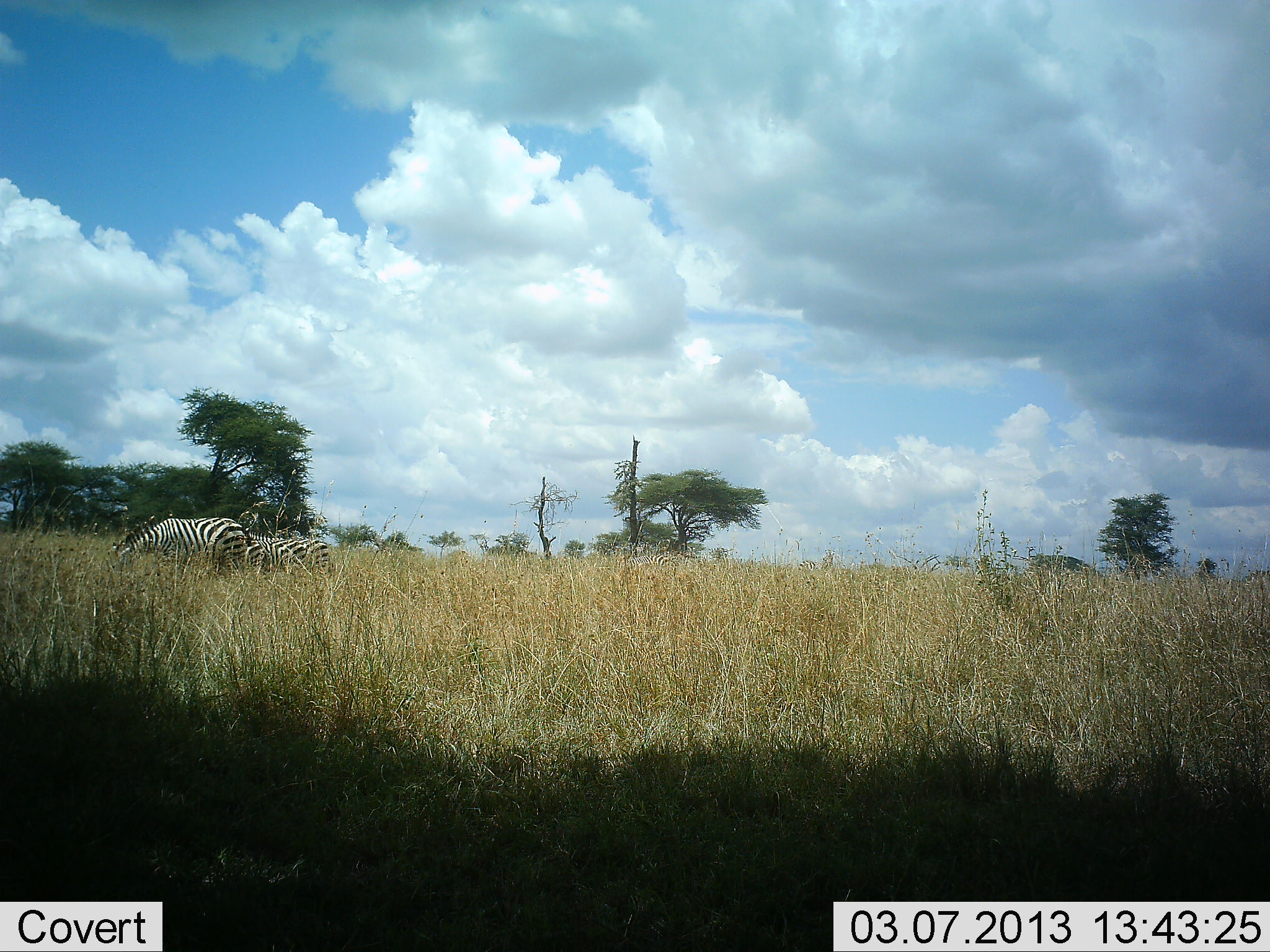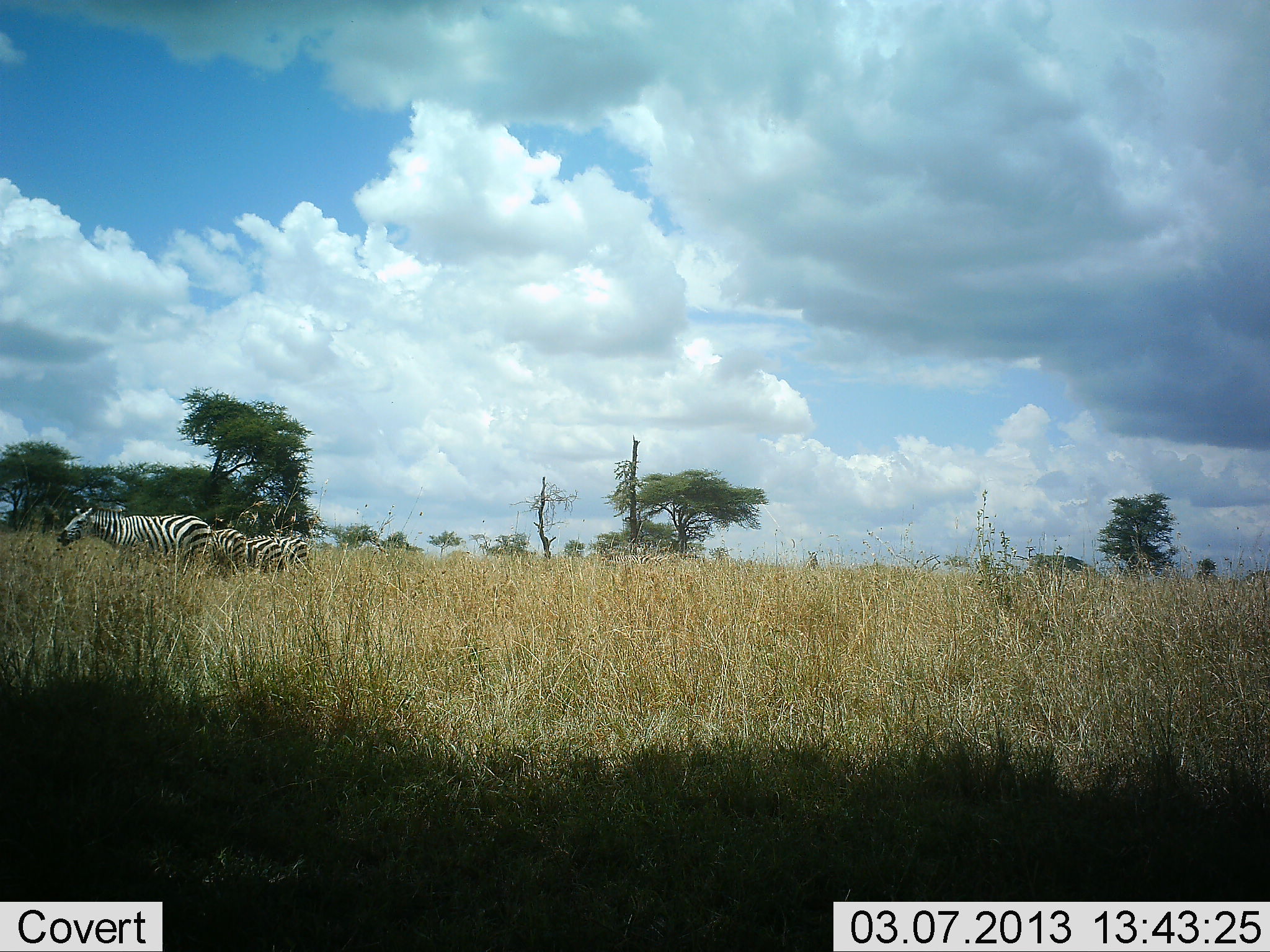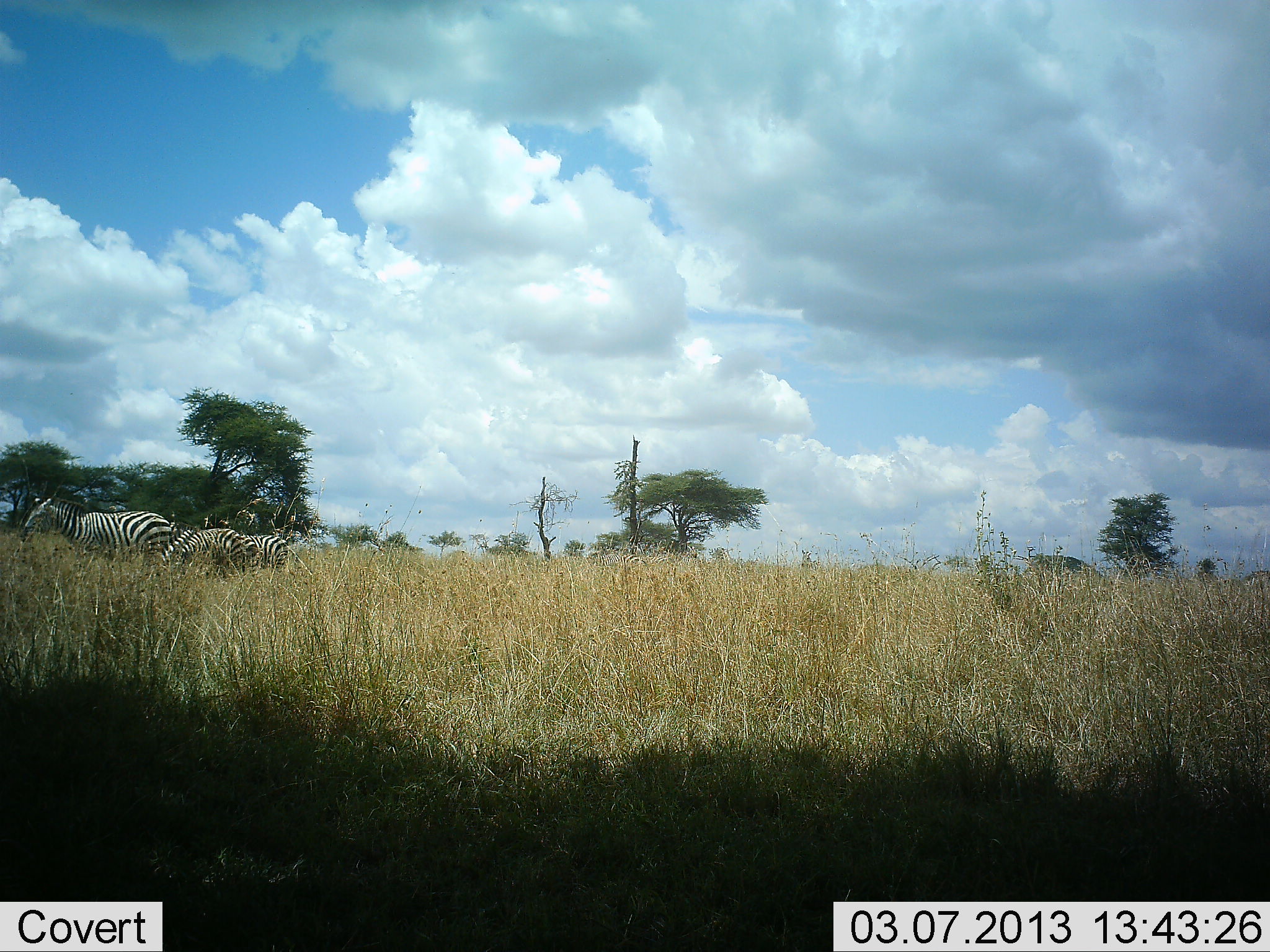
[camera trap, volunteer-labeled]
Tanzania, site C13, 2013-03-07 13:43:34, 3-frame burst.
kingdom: Animalia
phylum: Chordata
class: Mammalia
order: Perissodactyla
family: Equidae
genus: Equus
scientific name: Equus quagga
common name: plains zebra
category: zebra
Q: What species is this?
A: Zebra (plains zebra) (Equus quagga).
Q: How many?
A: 3.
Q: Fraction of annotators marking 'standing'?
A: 55%.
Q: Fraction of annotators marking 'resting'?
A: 0%.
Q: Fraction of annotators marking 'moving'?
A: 65%.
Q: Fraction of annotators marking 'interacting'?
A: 0%.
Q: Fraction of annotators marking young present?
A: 5%.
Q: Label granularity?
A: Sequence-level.